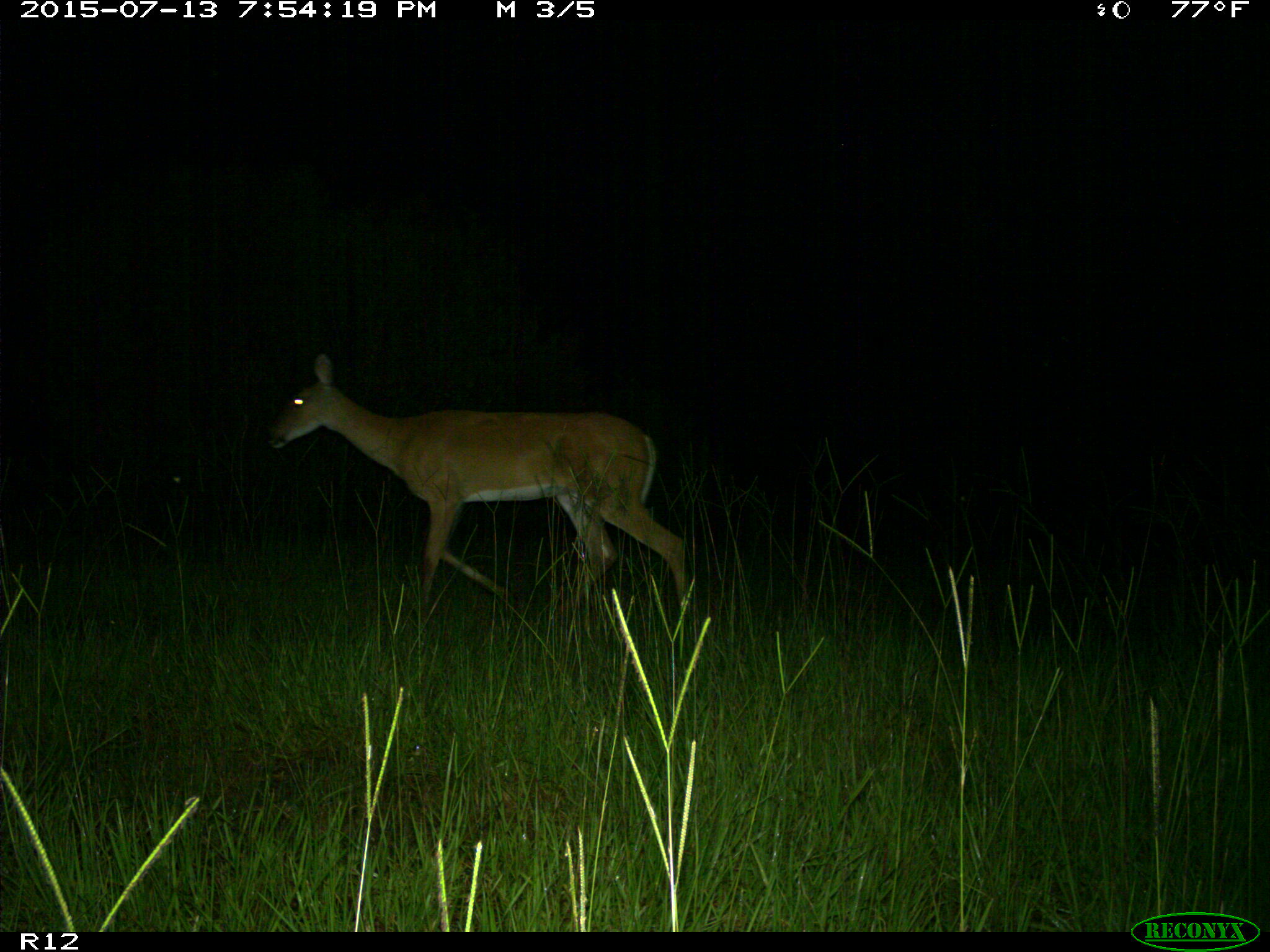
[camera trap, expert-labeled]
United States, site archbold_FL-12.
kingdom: Animalia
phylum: Chordata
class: Mammalia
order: Artiodactyla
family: Cervidae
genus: Odocoileus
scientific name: Odocoileus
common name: deer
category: unidentified deer